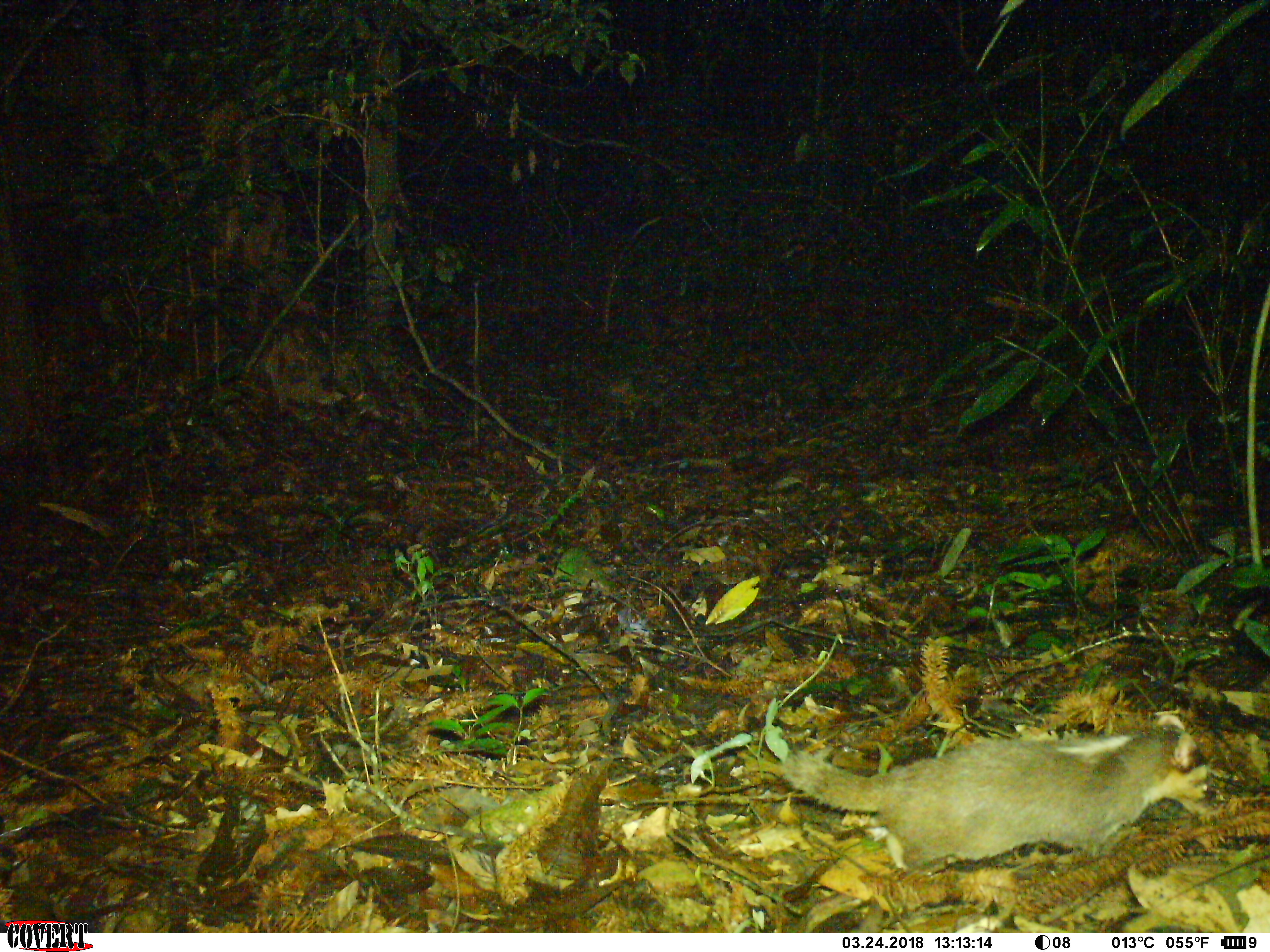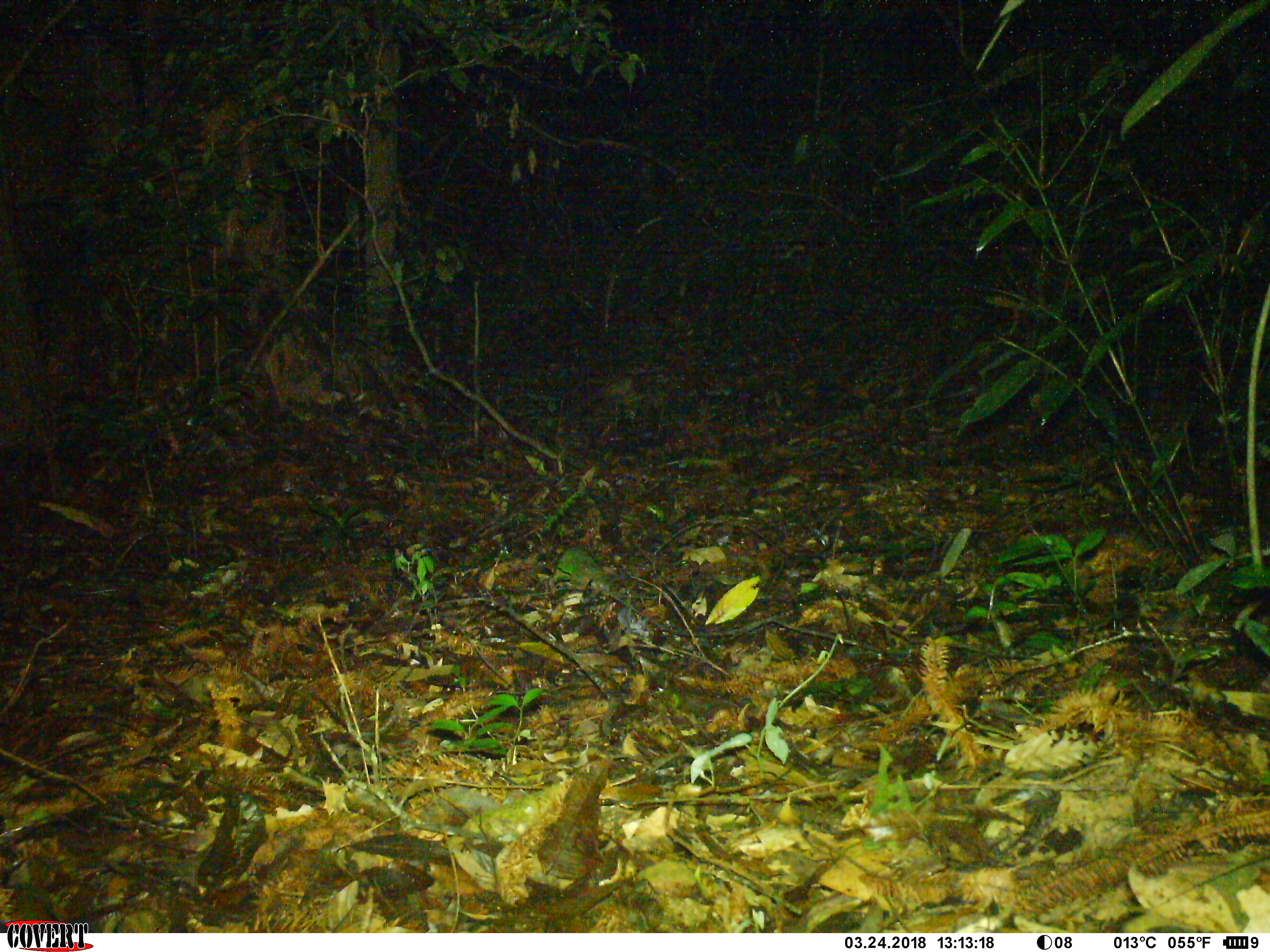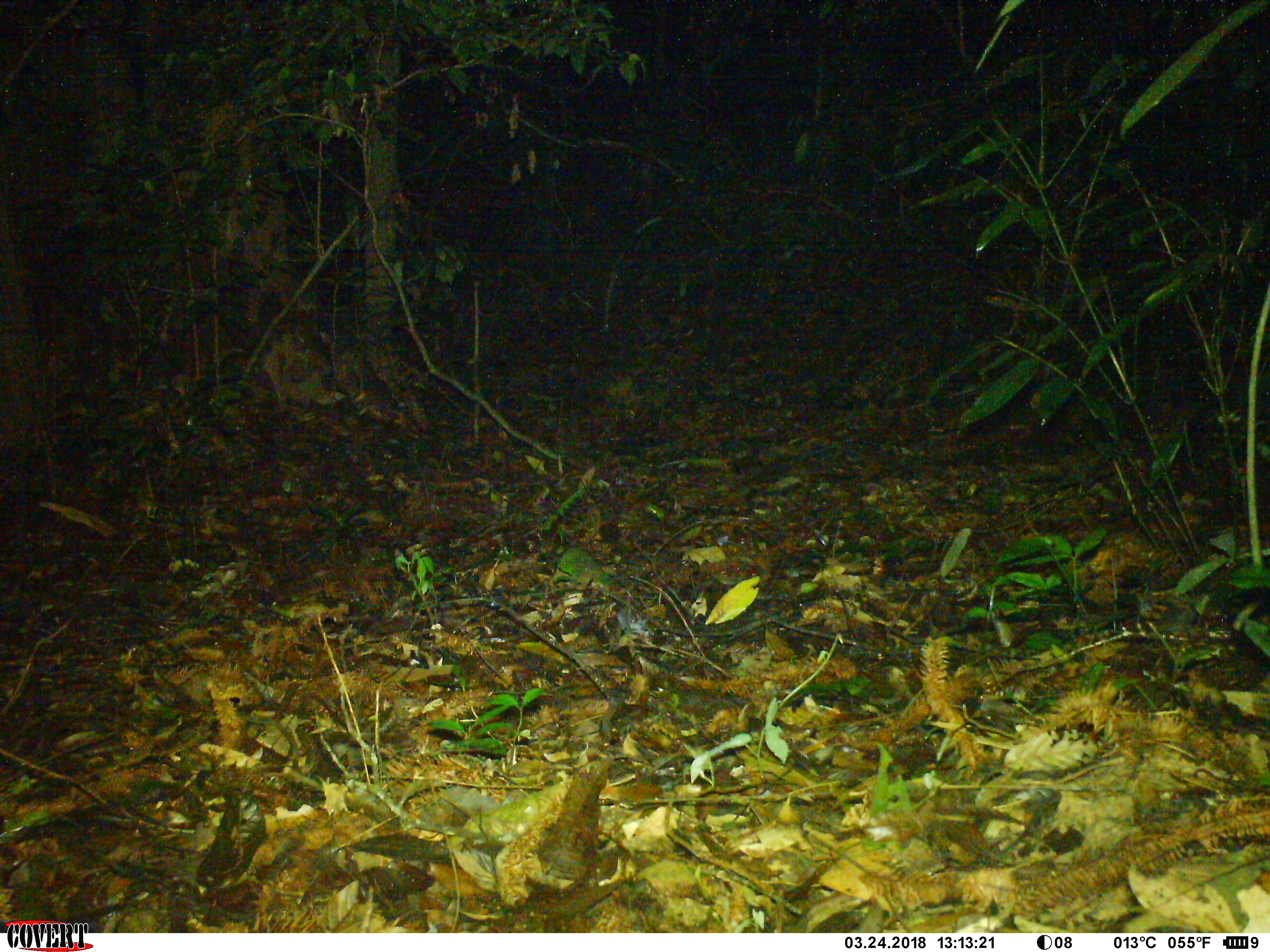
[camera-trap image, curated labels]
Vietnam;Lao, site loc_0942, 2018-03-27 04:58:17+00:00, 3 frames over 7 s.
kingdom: Animalia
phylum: Chordata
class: Mammalia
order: Carnivora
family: Mustelidae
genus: Melogale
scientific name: Melogale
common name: ferret badger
Ferret badger (Melogale). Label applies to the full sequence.